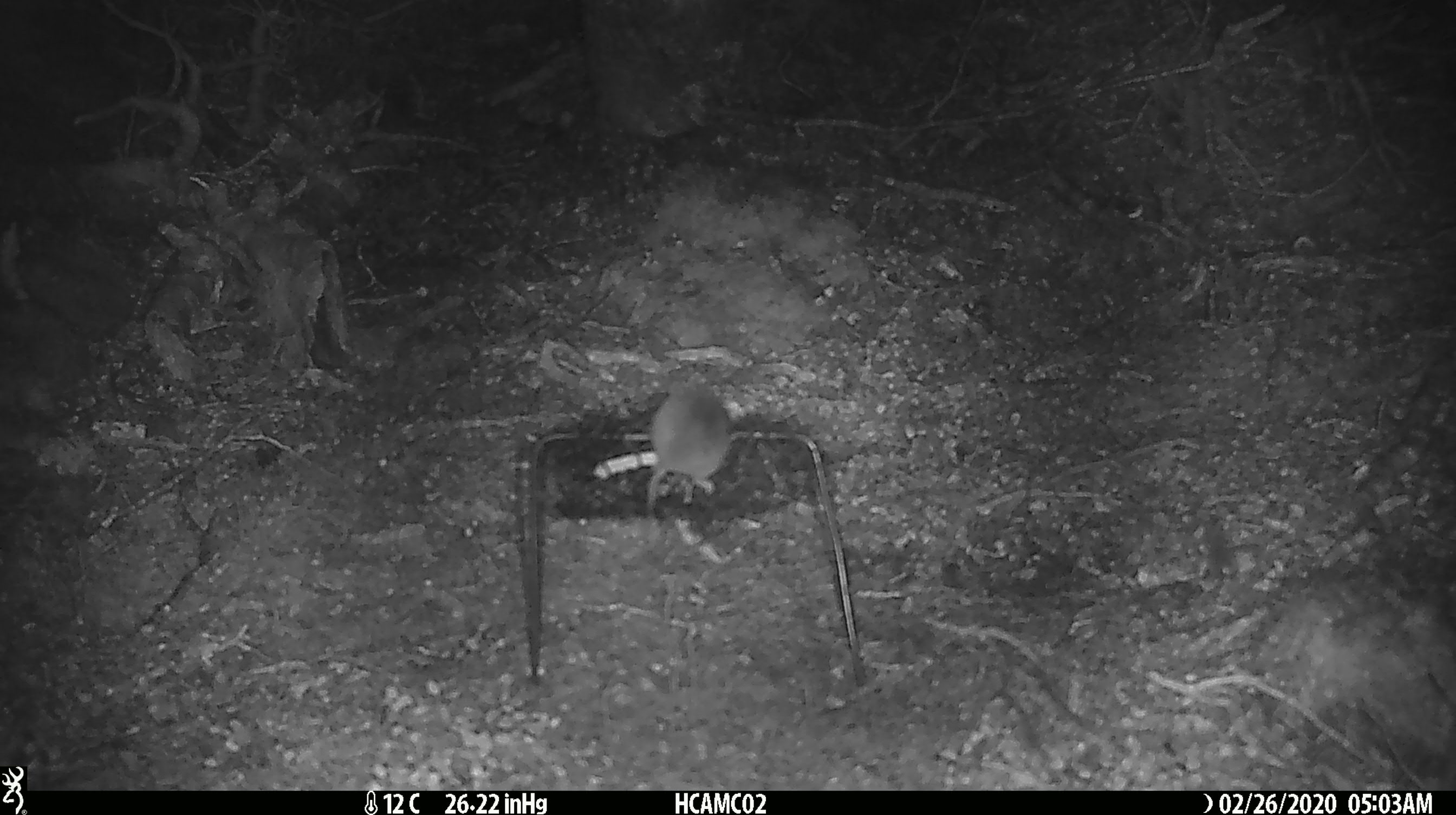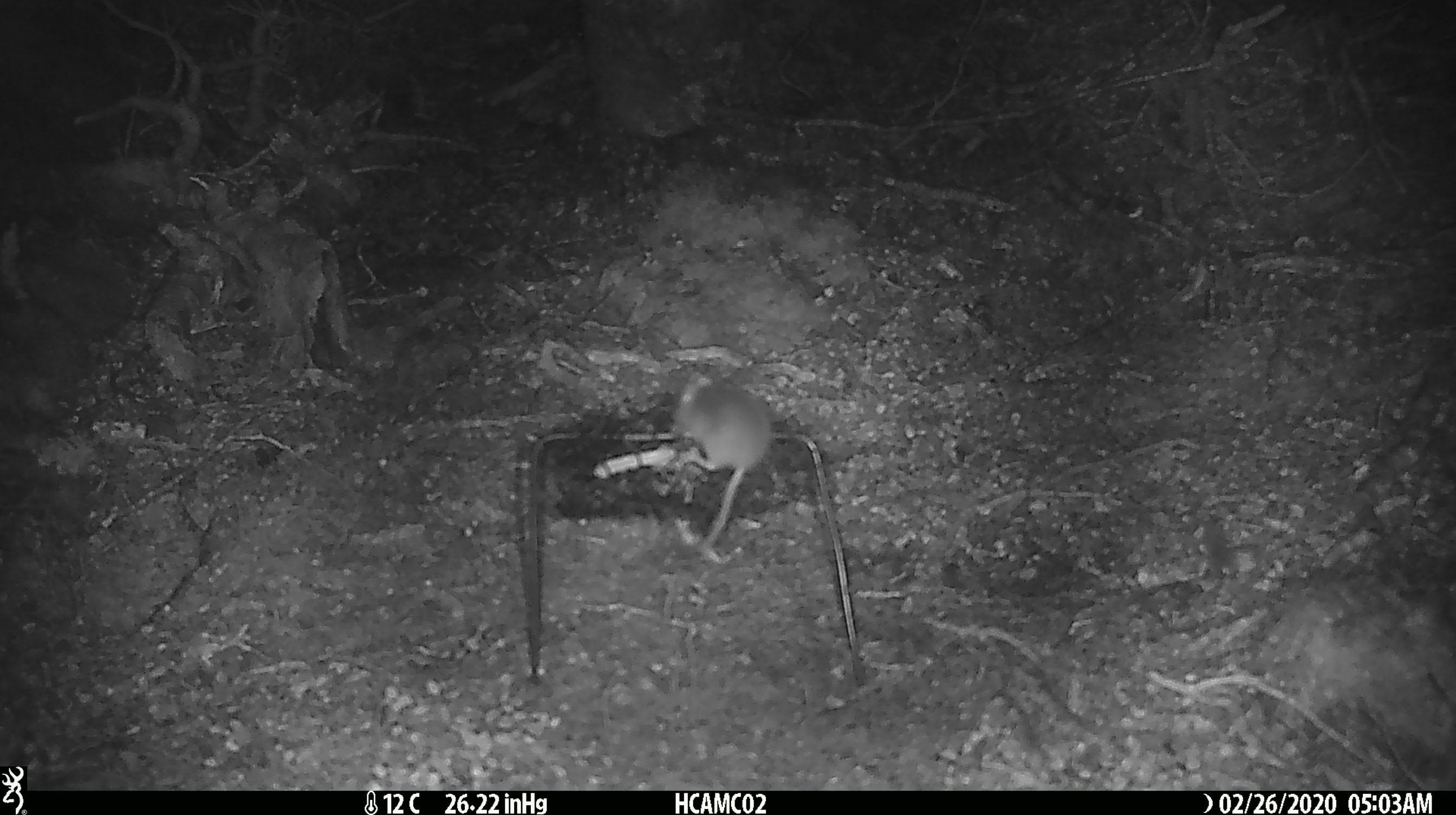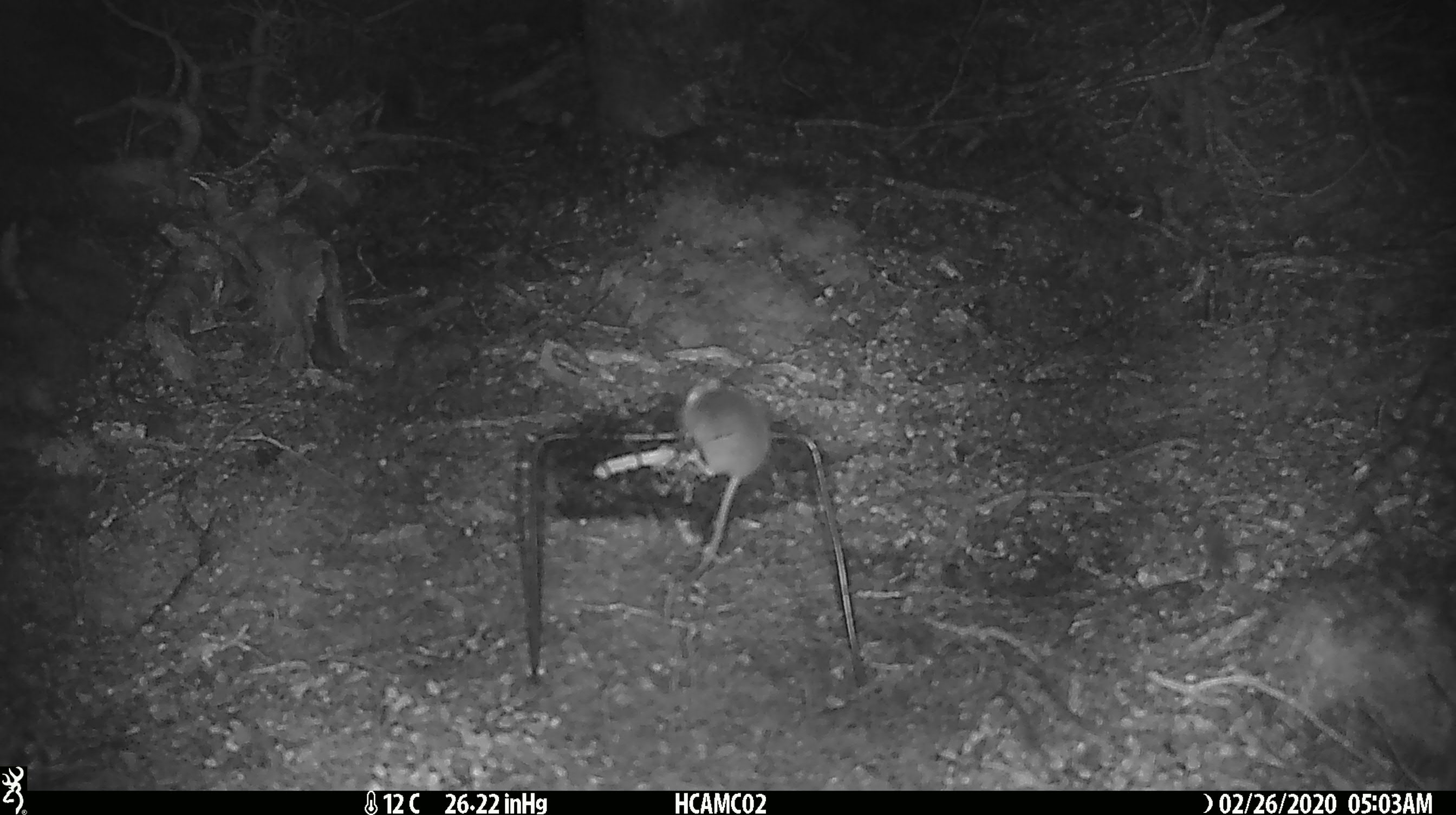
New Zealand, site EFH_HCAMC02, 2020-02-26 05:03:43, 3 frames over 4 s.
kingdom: Animalia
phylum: Chordata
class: Mammalia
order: Rodentia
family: Muridae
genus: Mus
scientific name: Mus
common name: mouse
Mouse (Mus).